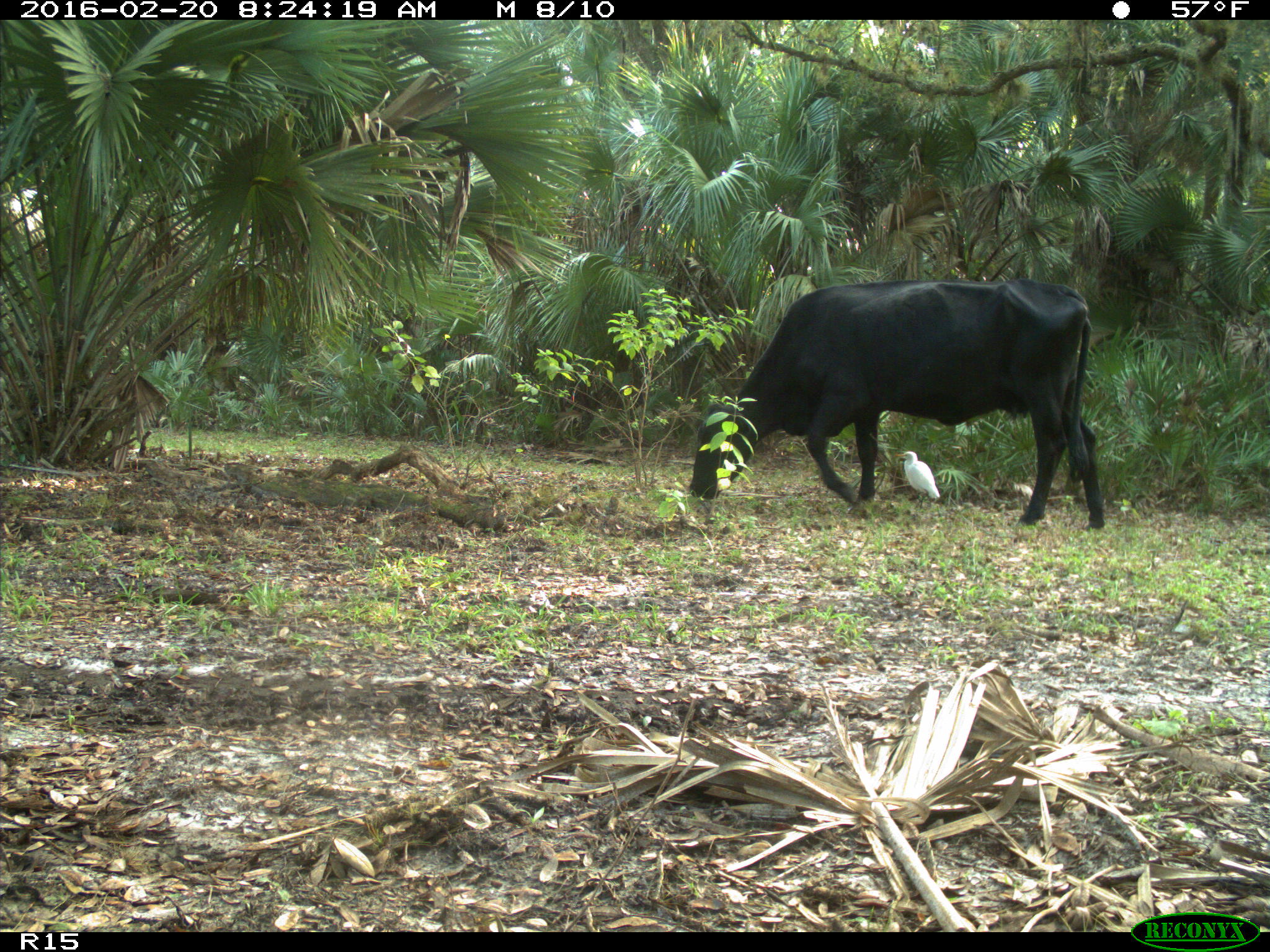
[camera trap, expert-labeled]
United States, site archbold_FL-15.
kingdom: Animalia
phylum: Chordata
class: Mammalia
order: Artiodactyla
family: Bovidae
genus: Bos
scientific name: Bos taurus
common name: domestic cow